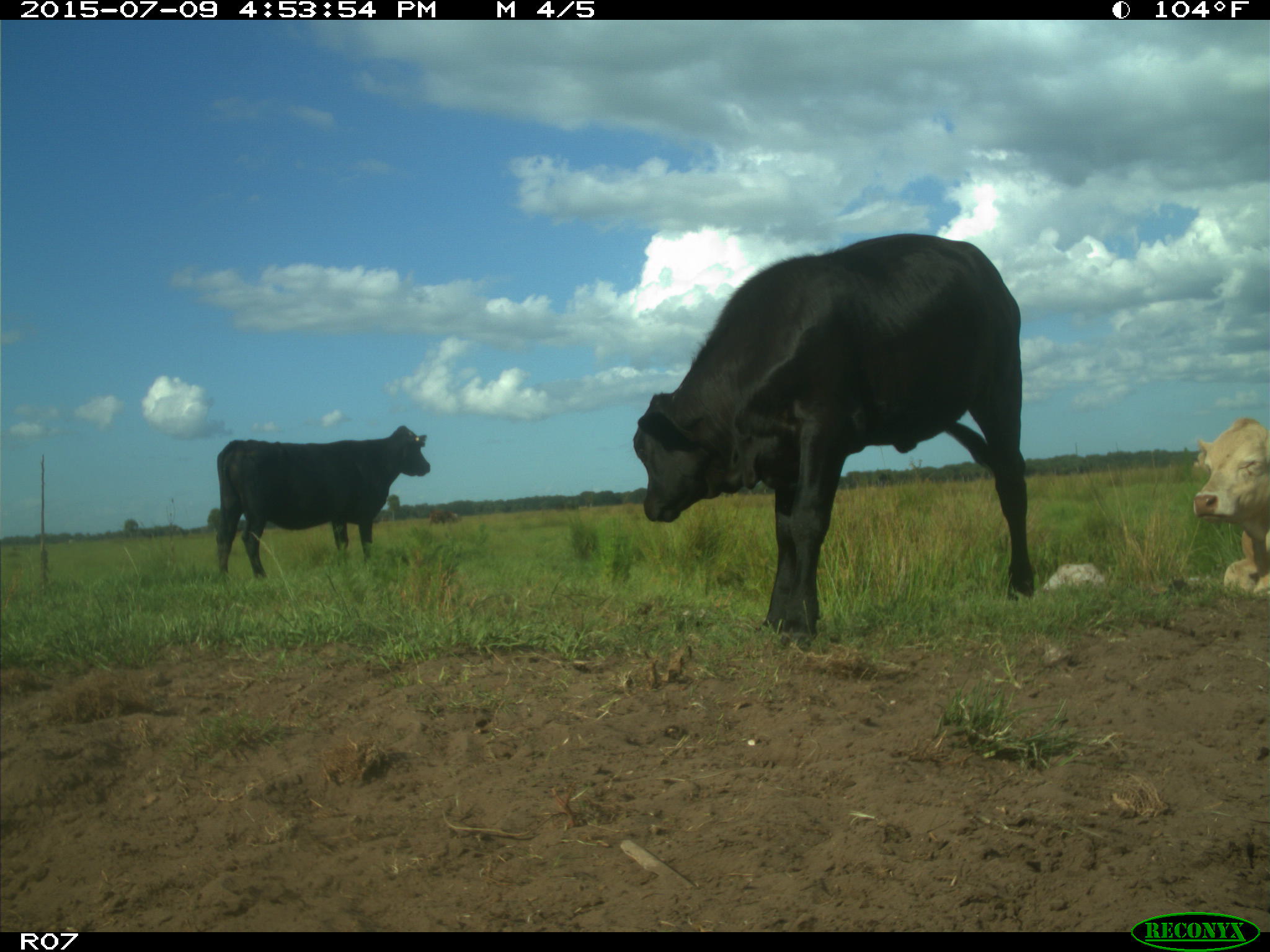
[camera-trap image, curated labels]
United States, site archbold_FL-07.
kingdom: Animalia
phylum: Chordata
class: Mammalia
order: Artiodactyla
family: Bovidae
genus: Bos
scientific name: Bos taurus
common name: domestic cow